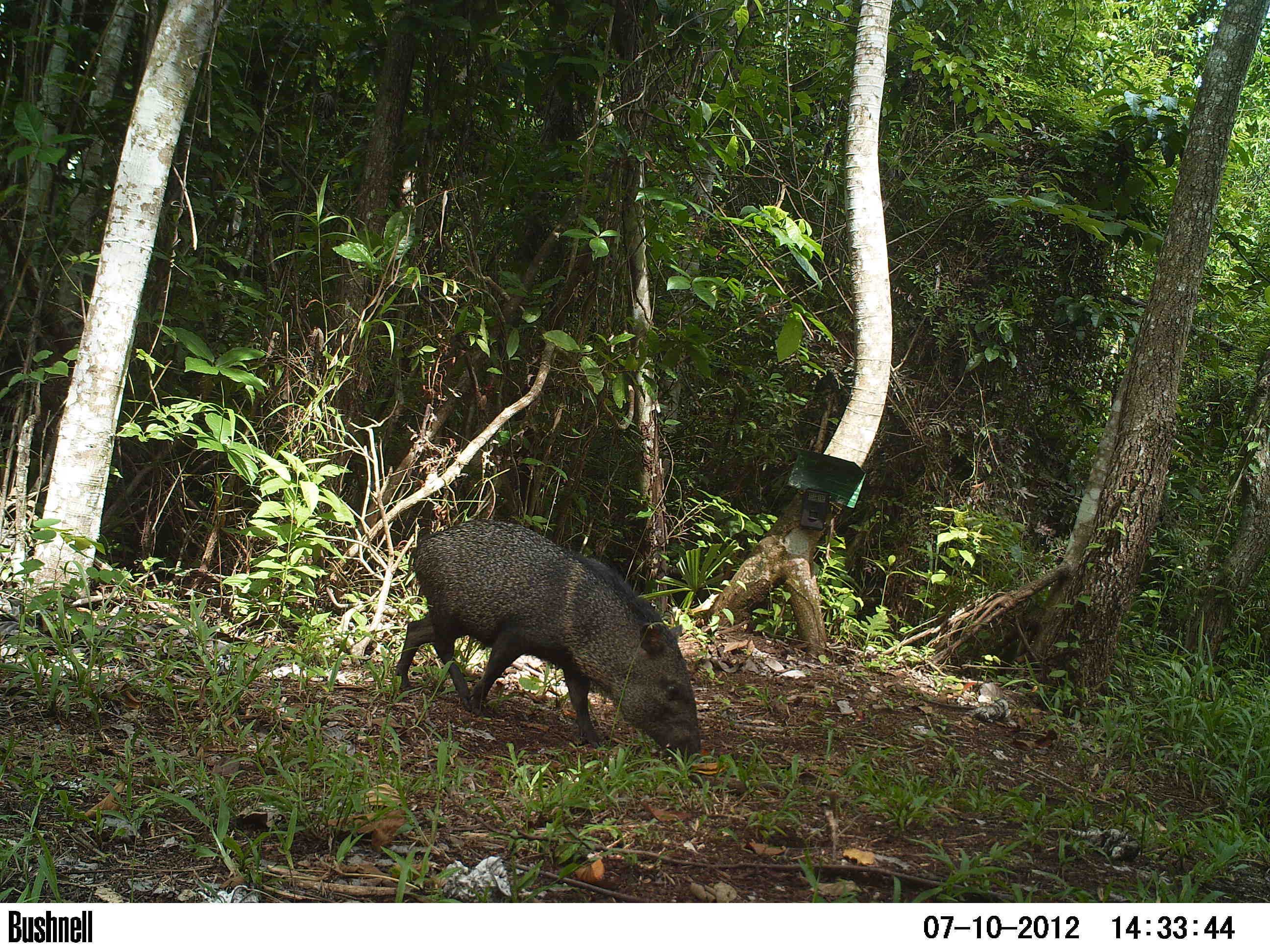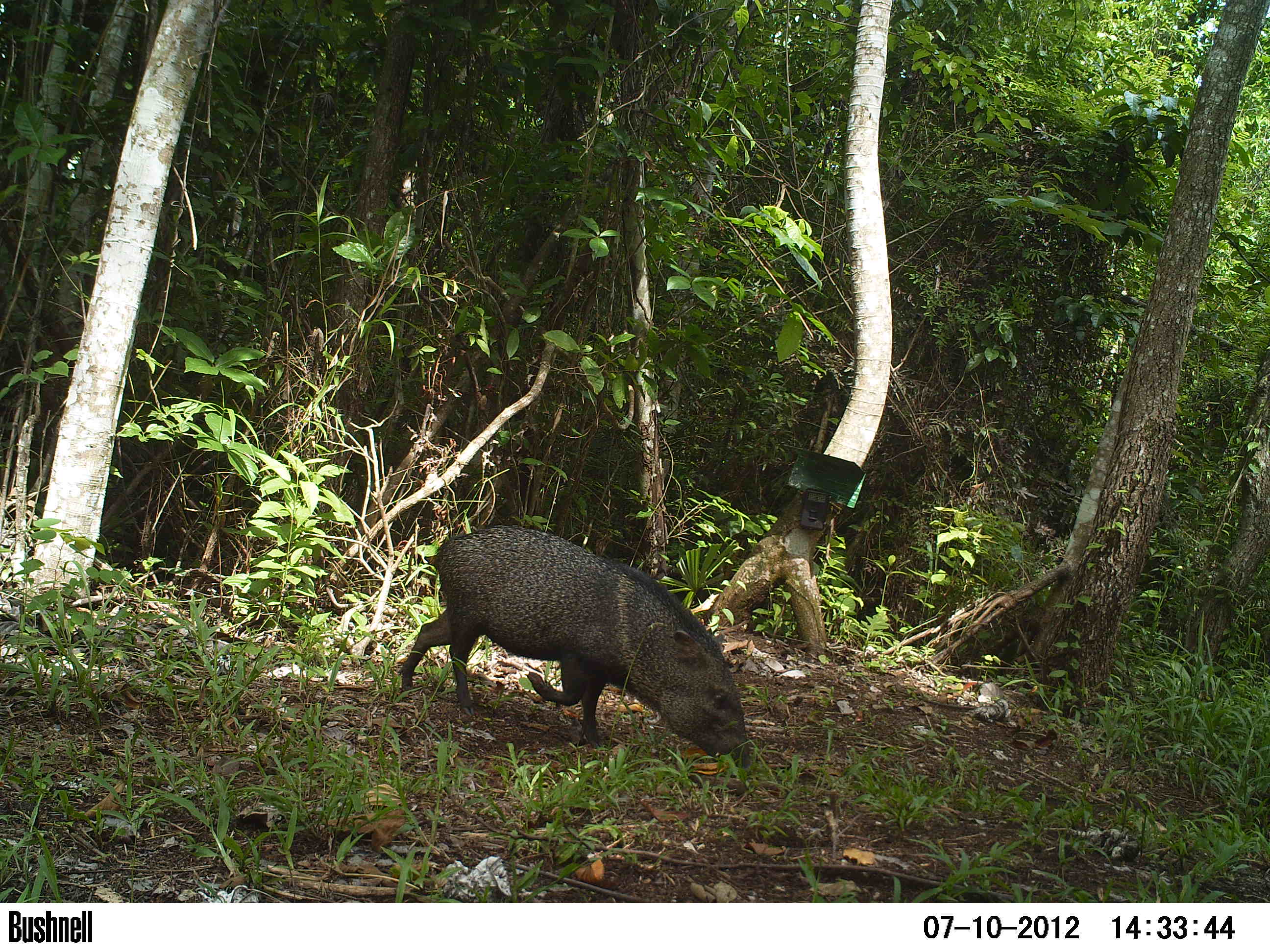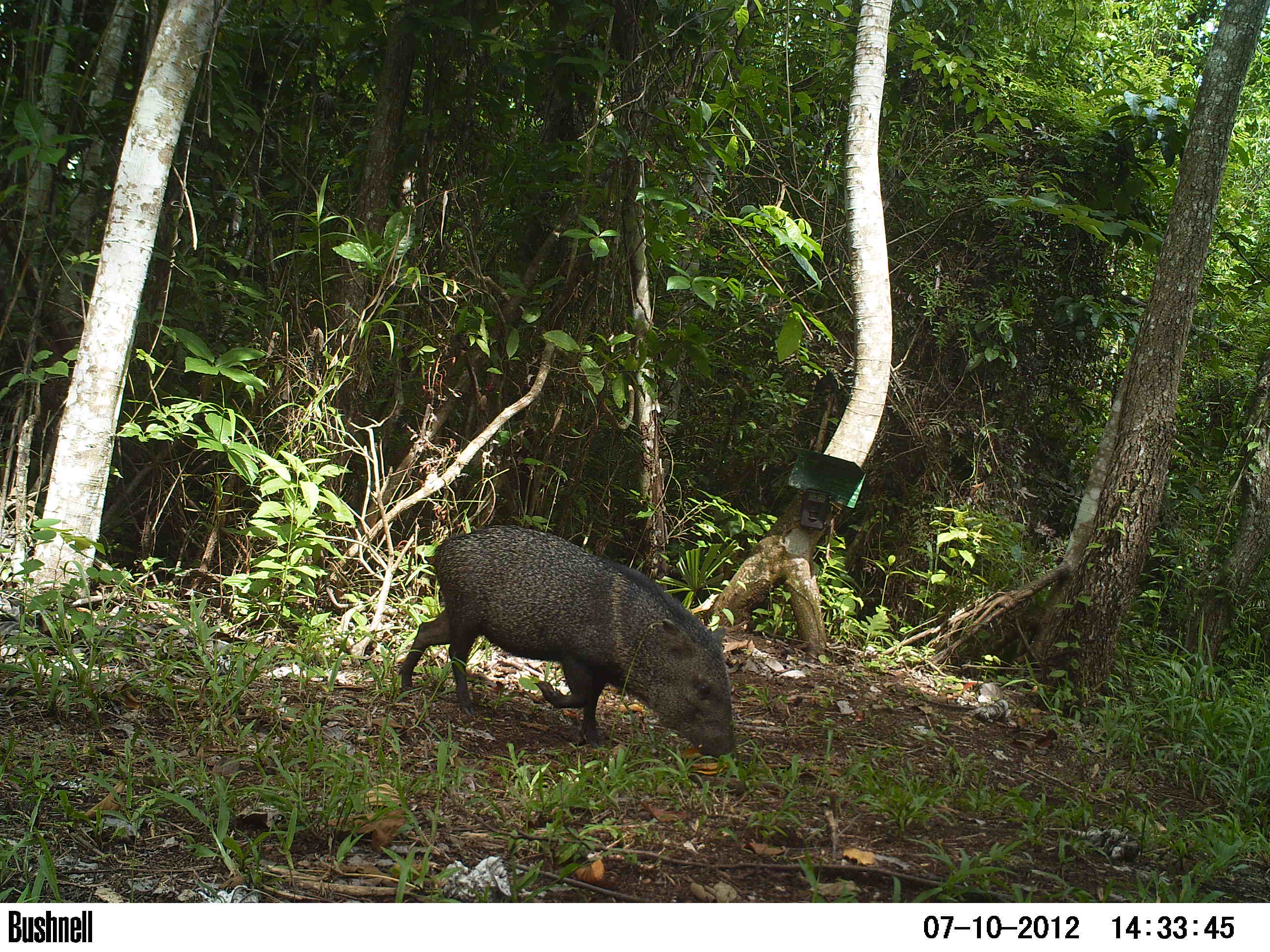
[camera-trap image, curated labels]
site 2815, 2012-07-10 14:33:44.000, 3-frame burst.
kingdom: Animalia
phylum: Chordata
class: Mammalia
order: Artiodactyla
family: Tayassuidae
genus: Pecari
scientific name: Pecari tajacu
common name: collared peccary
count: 5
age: adult